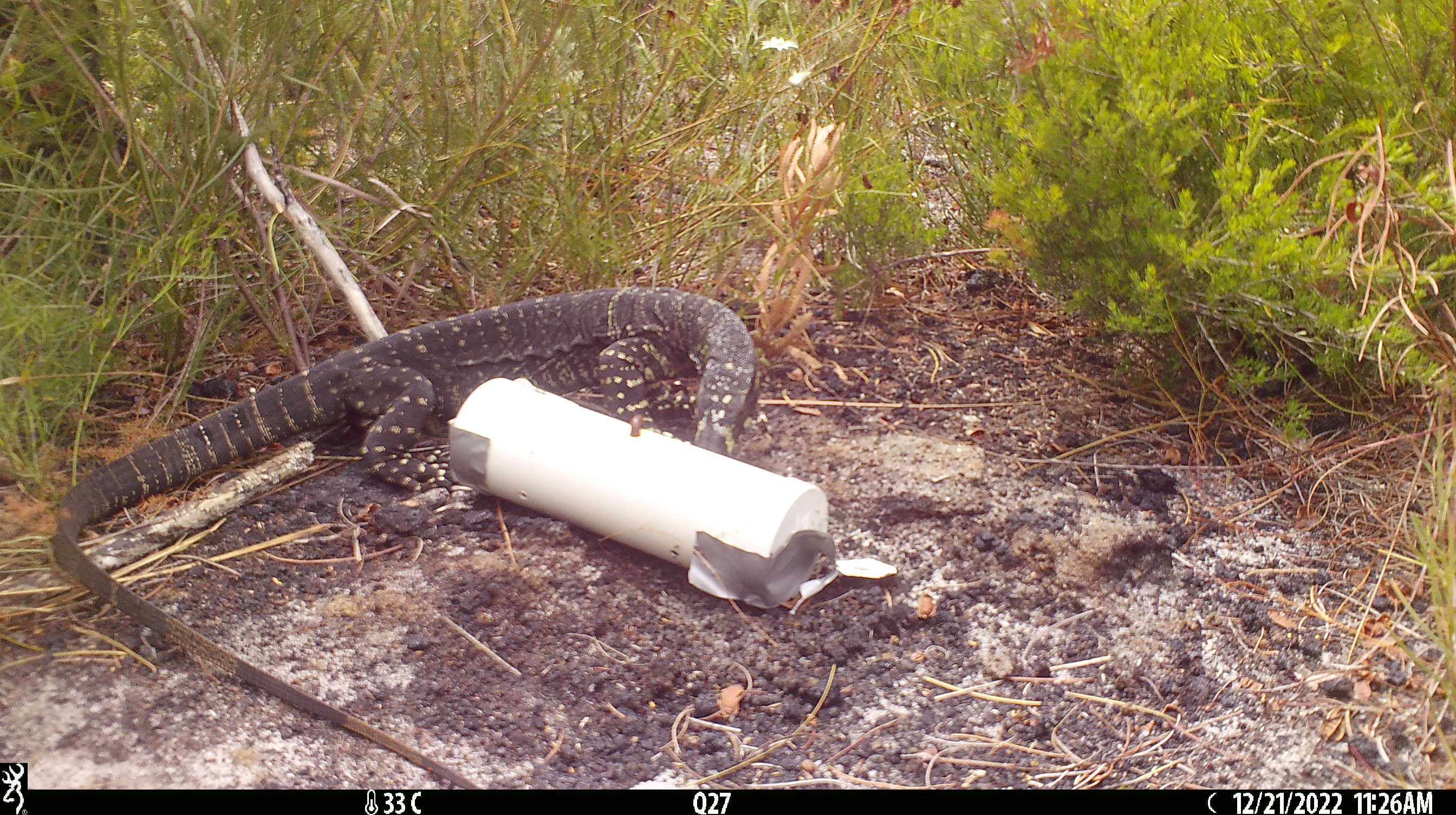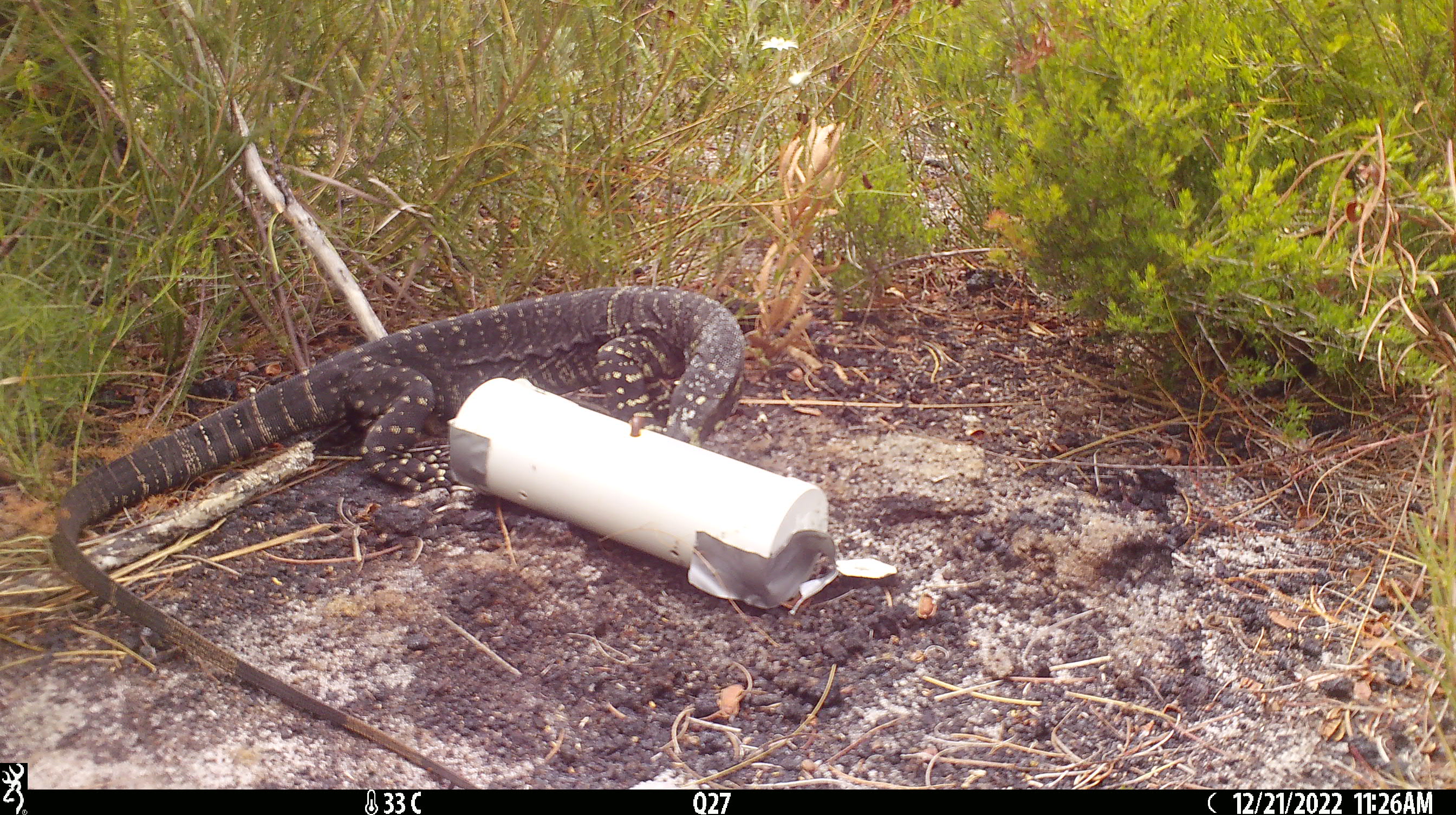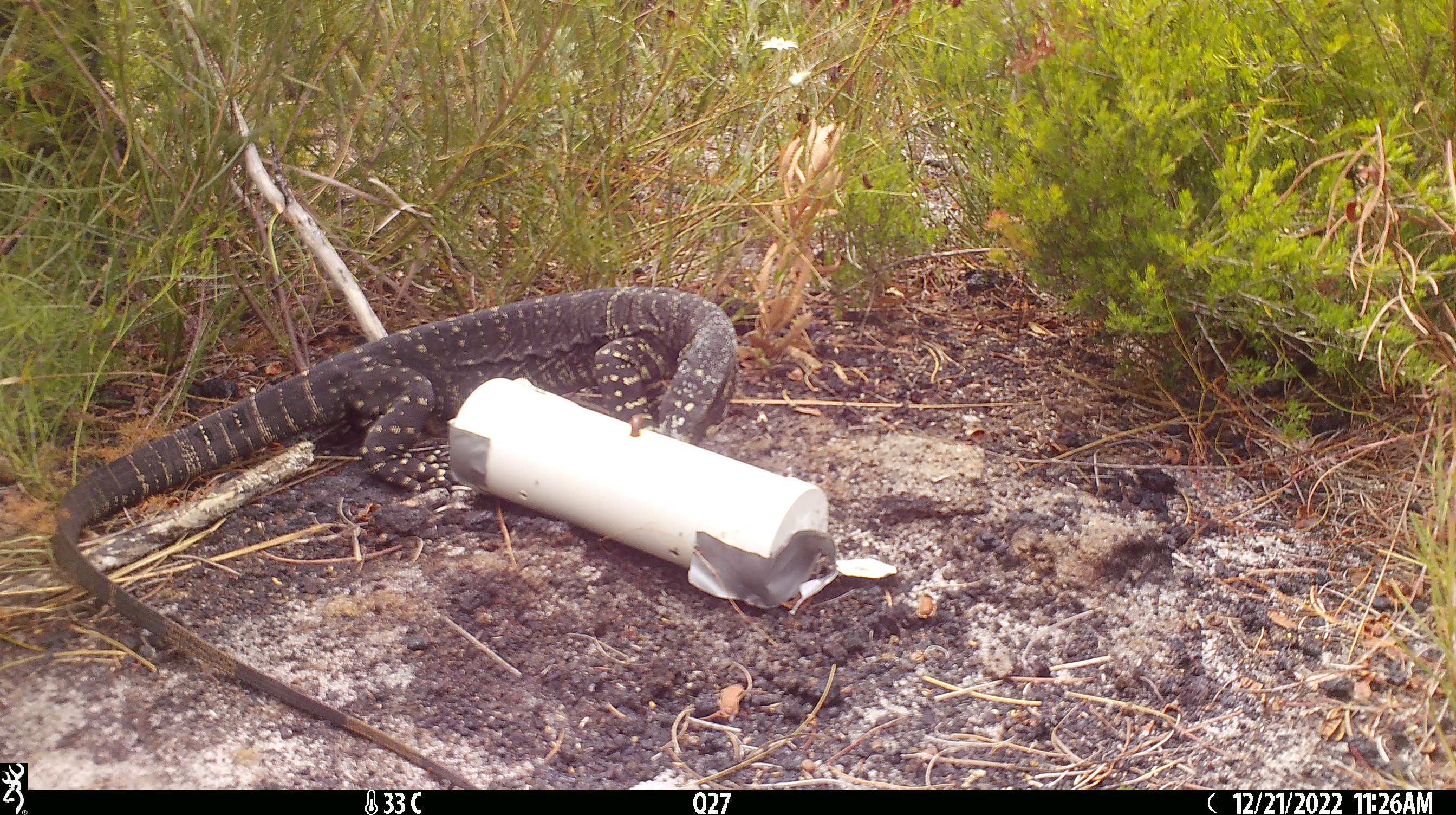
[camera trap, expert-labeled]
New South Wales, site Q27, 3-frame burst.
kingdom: Animalia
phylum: Chordata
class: Reptilia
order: Squamata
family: Varanidae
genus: Varanus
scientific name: Varanus varius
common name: lace monitor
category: goanna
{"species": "goanna (lace monitor) (Varanus varius)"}